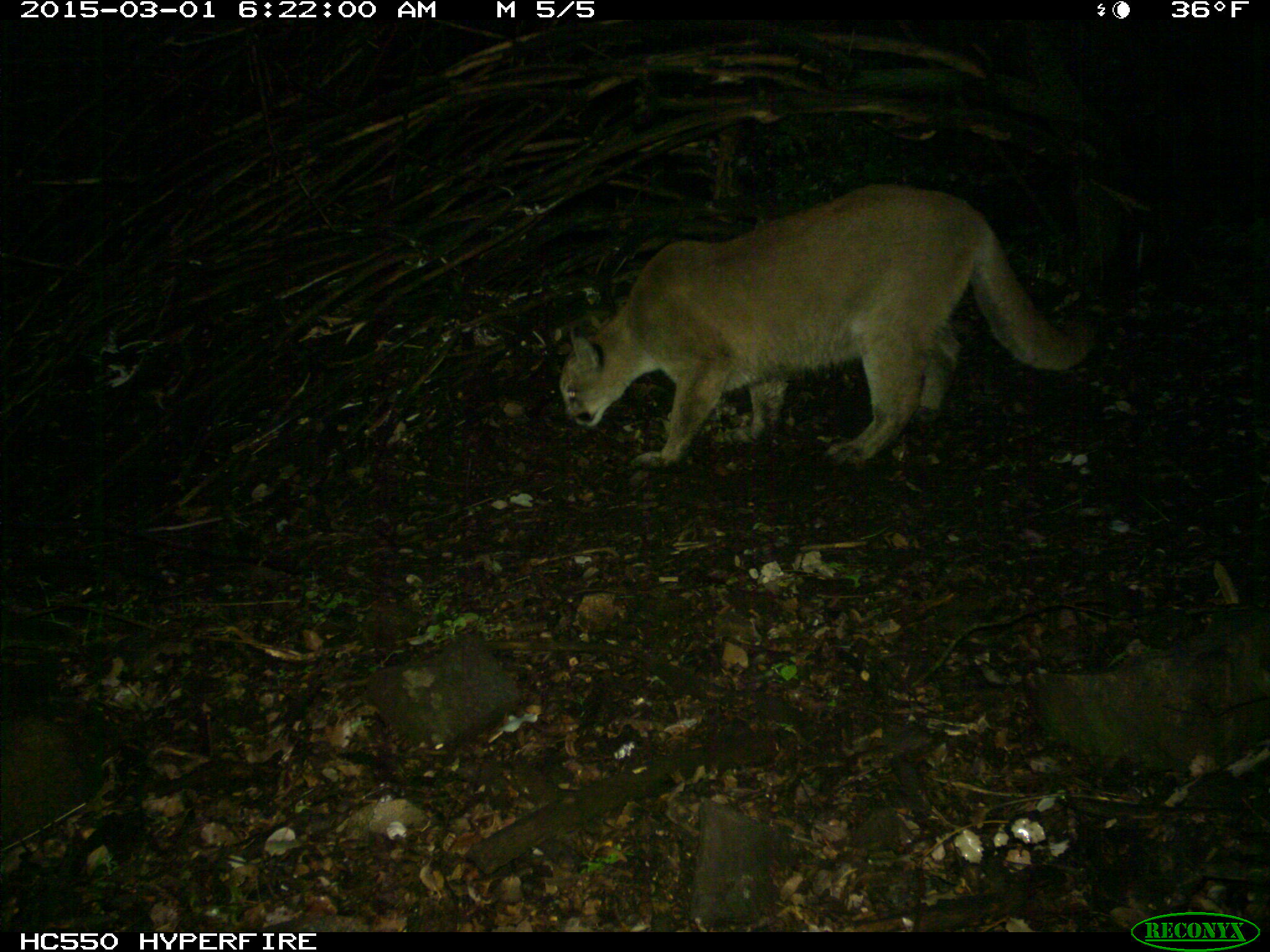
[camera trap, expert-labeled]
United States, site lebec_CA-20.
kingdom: Animalia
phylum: Chordata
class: Mammalia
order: Carnivora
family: Felidae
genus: Puma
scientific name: Puma concolor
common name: mountain lion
Puma concolor (mountain lion).